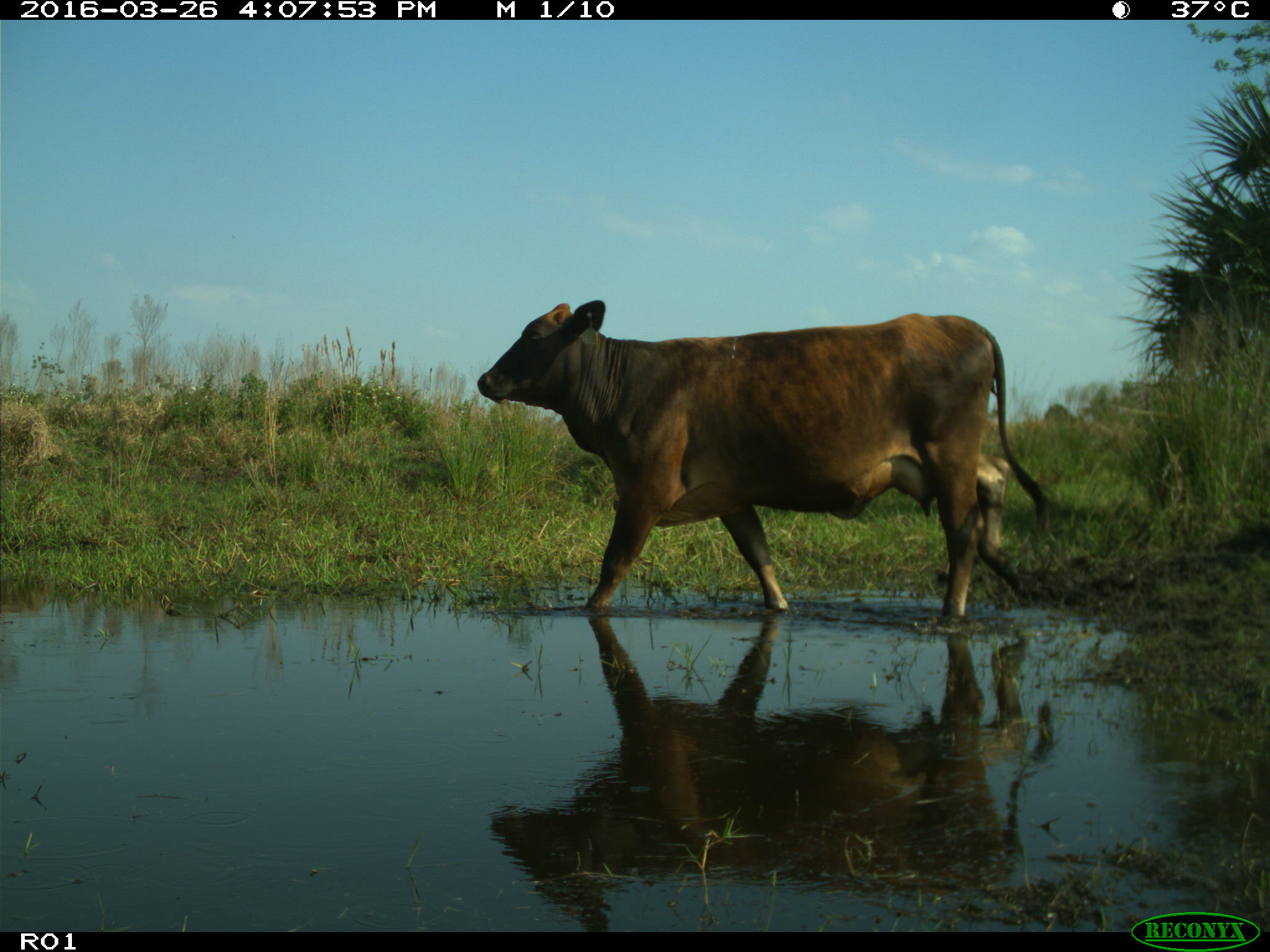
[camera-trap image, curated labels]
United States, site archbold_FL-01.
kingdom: Animalia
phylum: Chordata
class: Mammalia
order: Artiodactyla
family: Bovidae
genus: Bos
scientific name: Bos taurus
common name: domestic cow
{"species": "Bos taurus (domestic cow)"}